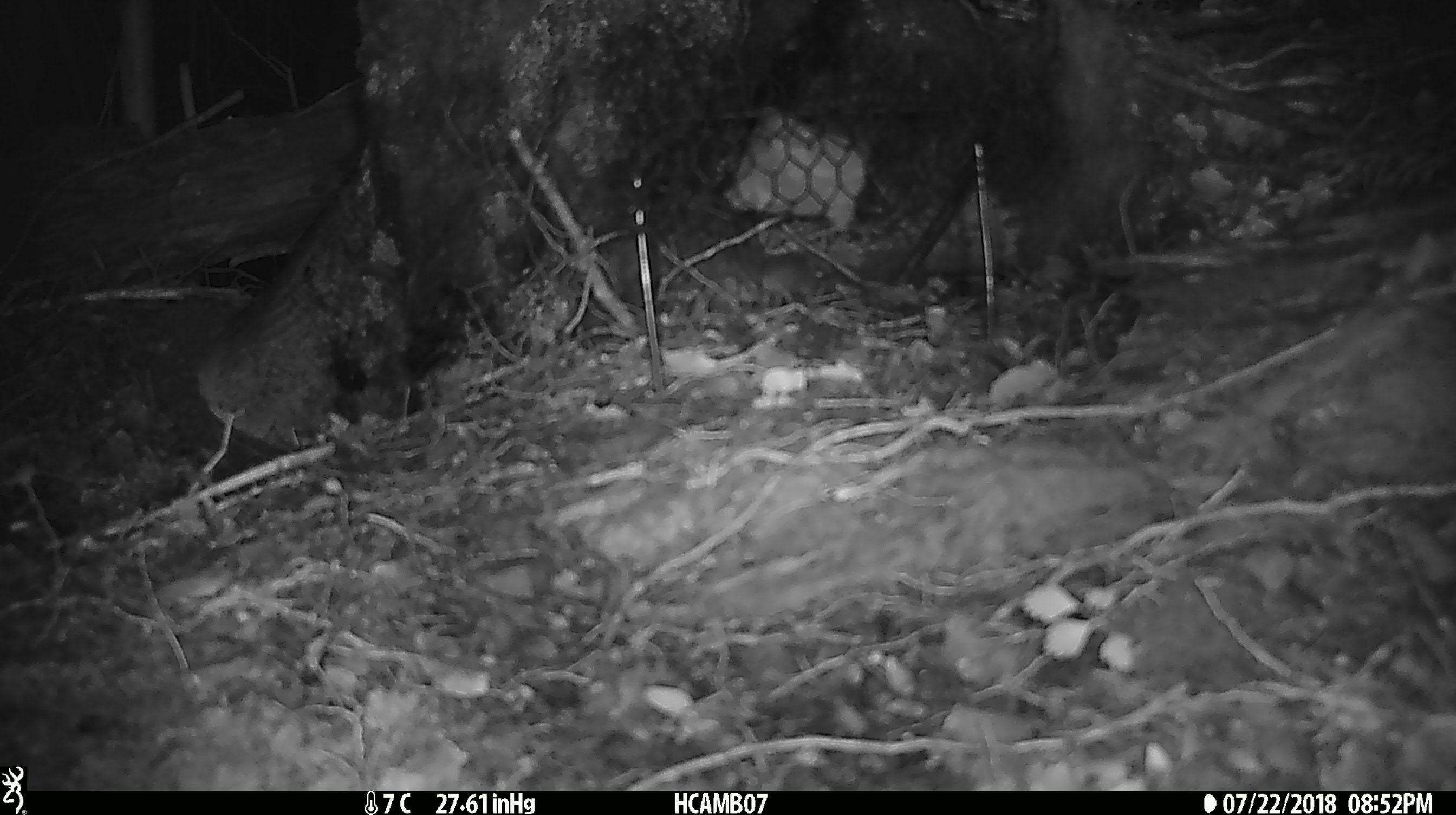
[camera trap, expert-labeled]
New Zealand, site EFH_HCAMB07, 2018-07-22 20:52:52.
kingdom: Animalia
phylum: Chordata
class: Mammalia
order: Rodentia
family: Muridae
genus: Mus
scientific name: Mus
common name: mouse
Mouse (Mus).